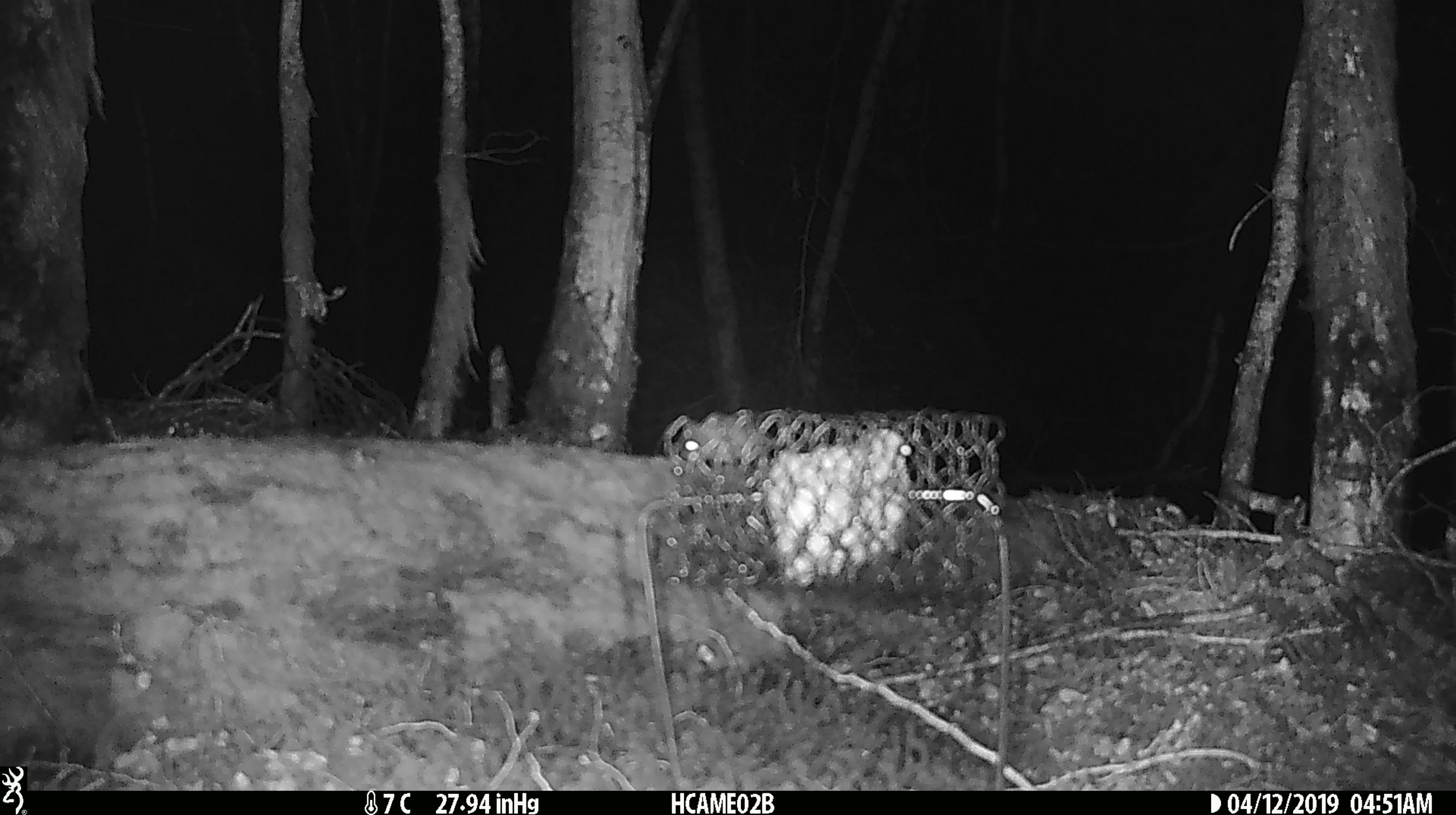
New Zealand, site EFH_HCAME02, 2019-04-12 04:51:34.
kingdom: Animalia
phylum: Chordata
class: Mammalia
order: Rodentia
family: Muridae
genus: Mus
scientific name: Mus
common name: mouse